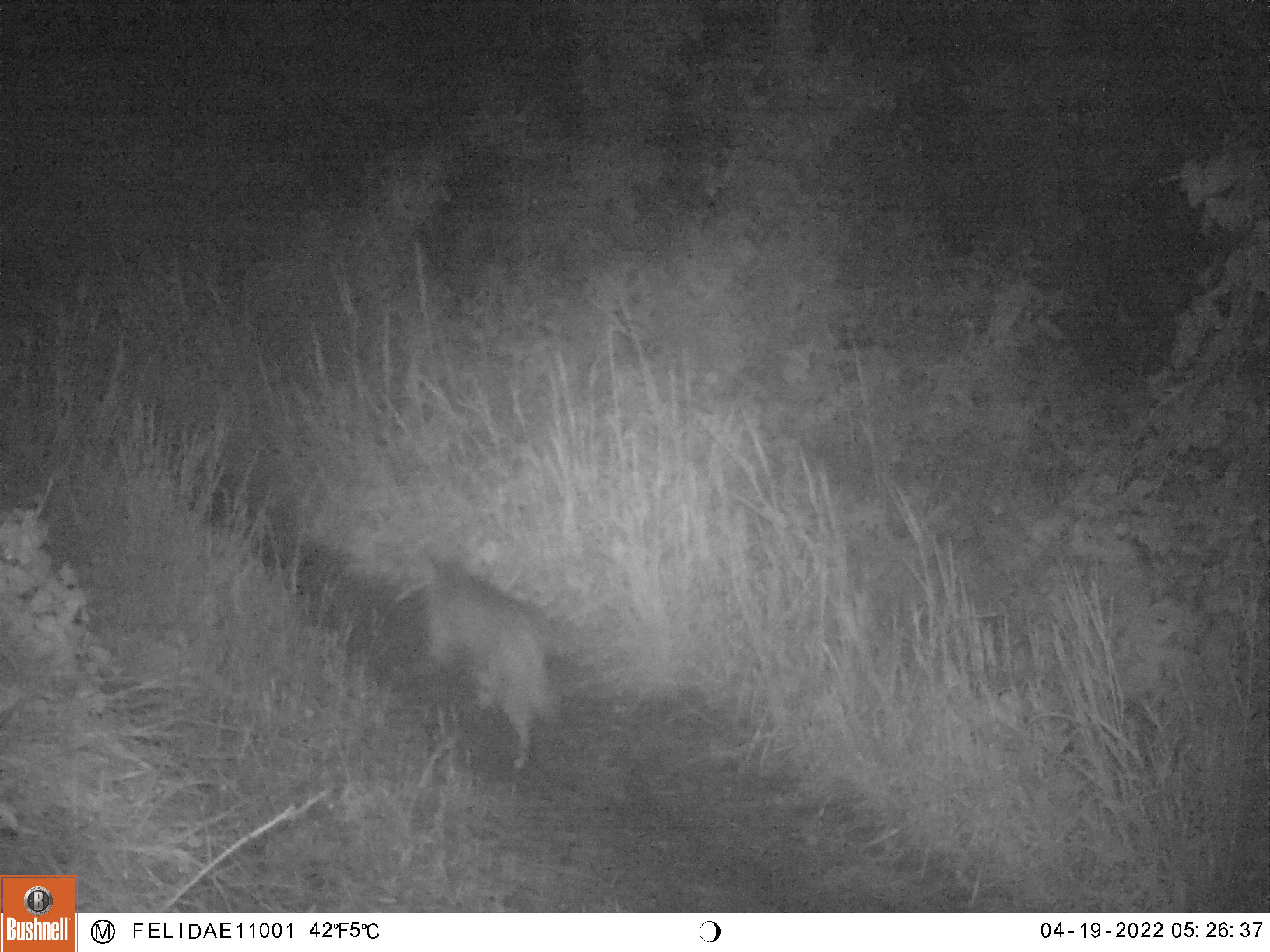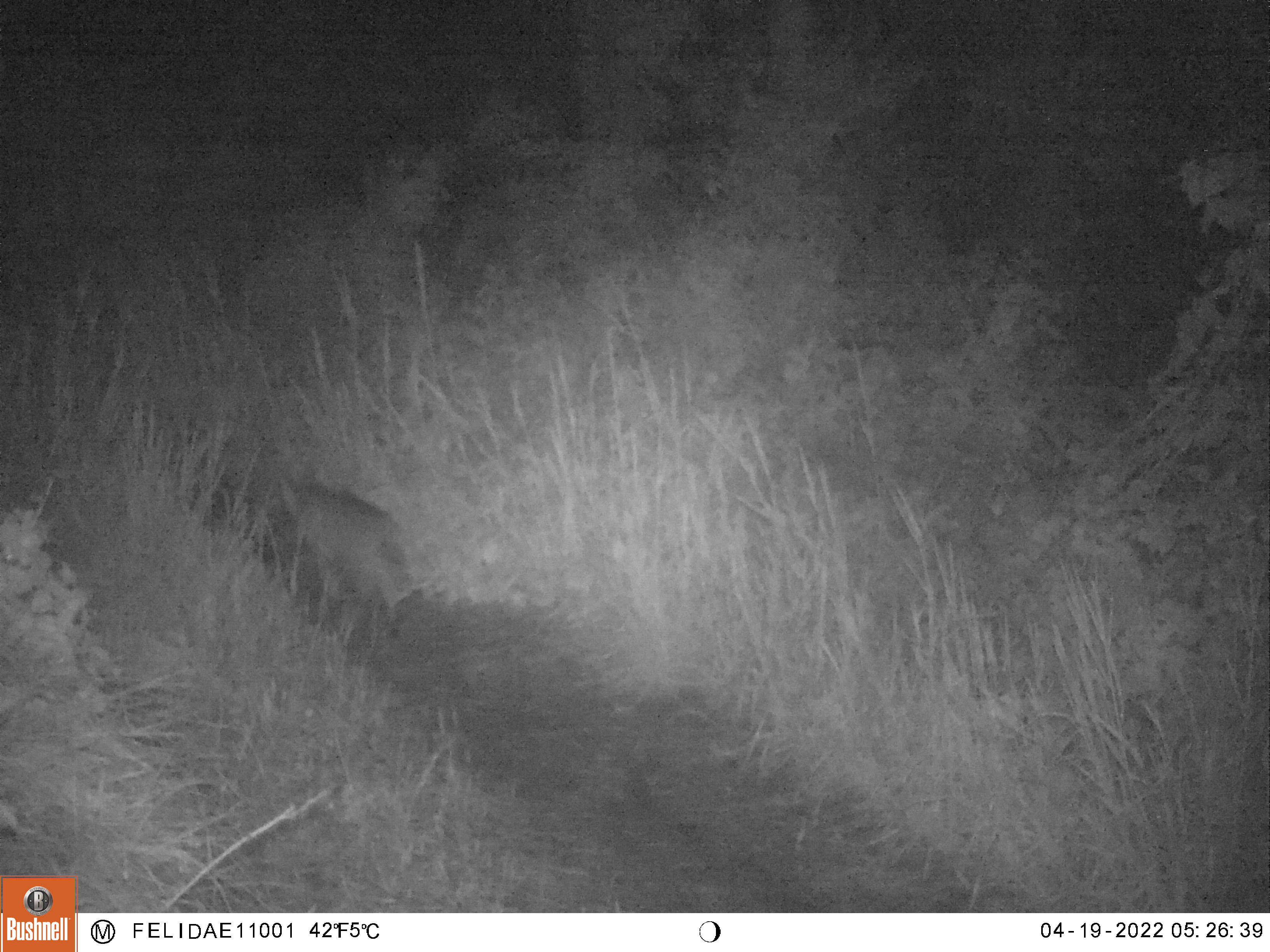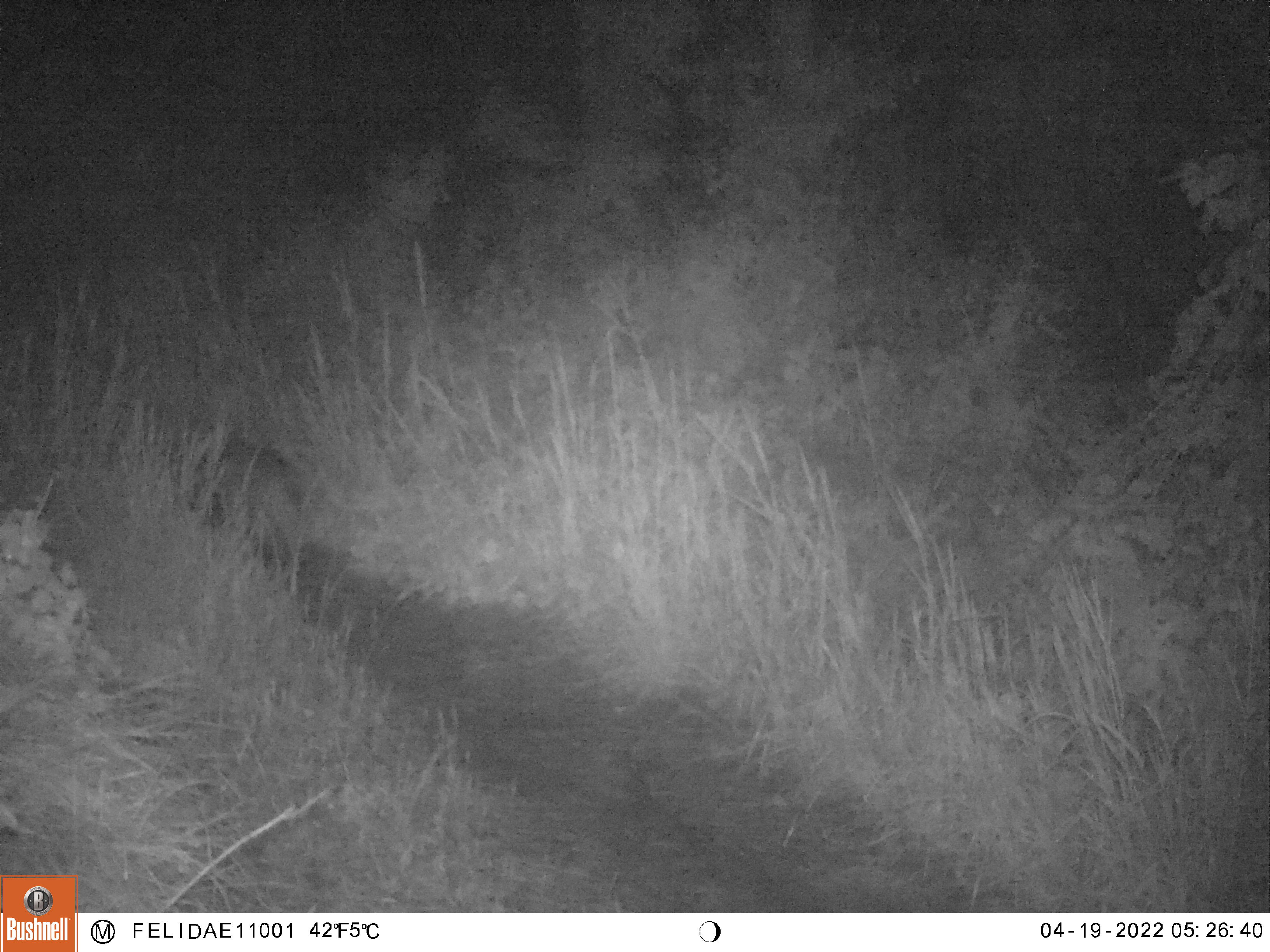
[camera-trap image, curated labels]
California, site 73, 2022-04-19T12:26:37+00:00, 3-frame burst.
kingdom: Animalia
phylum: Chordata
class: Mammalia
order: Carnivora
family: Felidae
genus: Lynx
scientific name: Lynx rufus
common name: bobcat